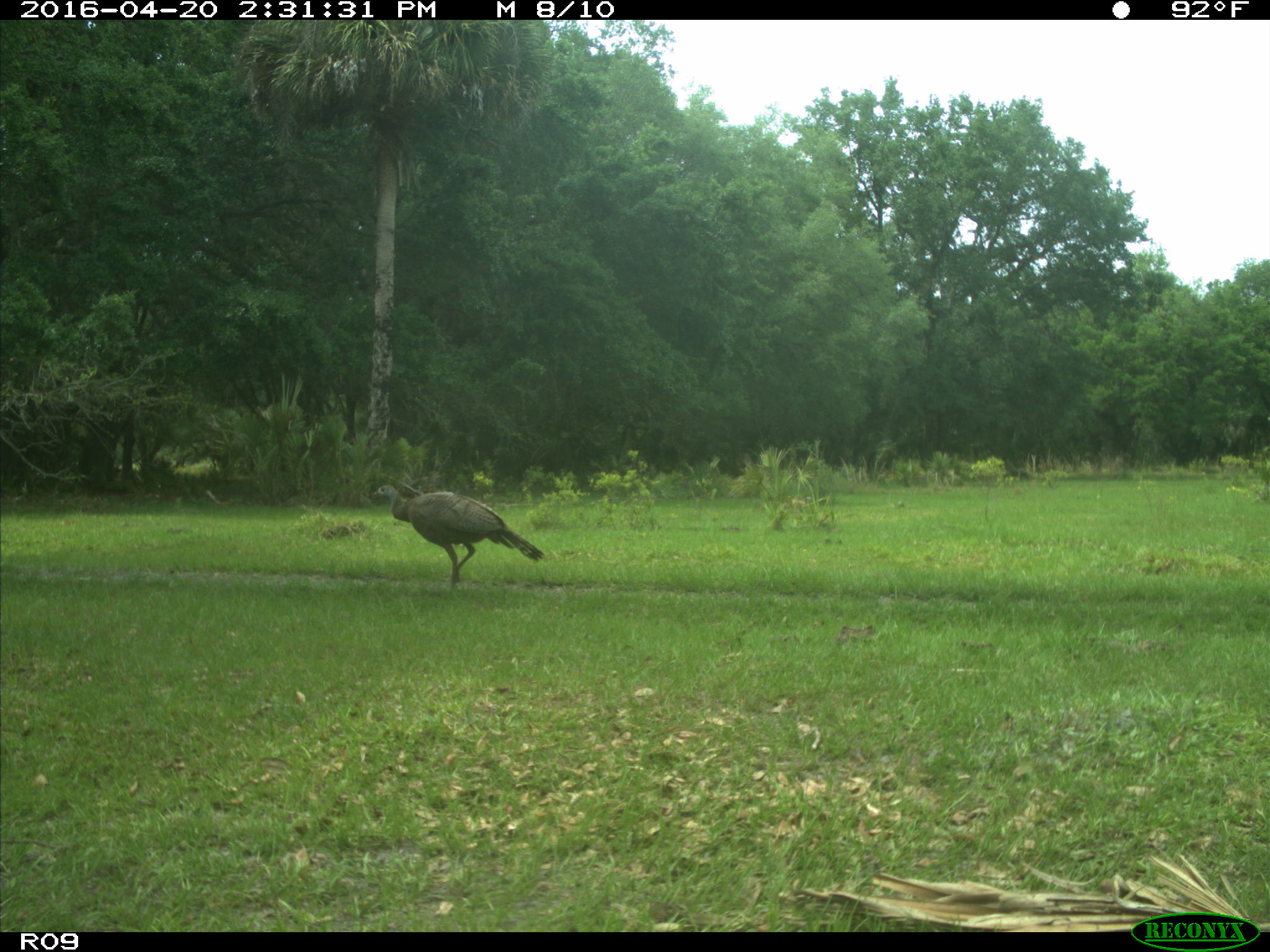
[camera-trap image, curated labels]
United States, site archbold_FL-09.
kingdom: Animalia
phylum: Chordata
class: Aves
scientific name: Aves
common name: birds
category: unidentified bird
Unidentified bird (birds) (Aves).